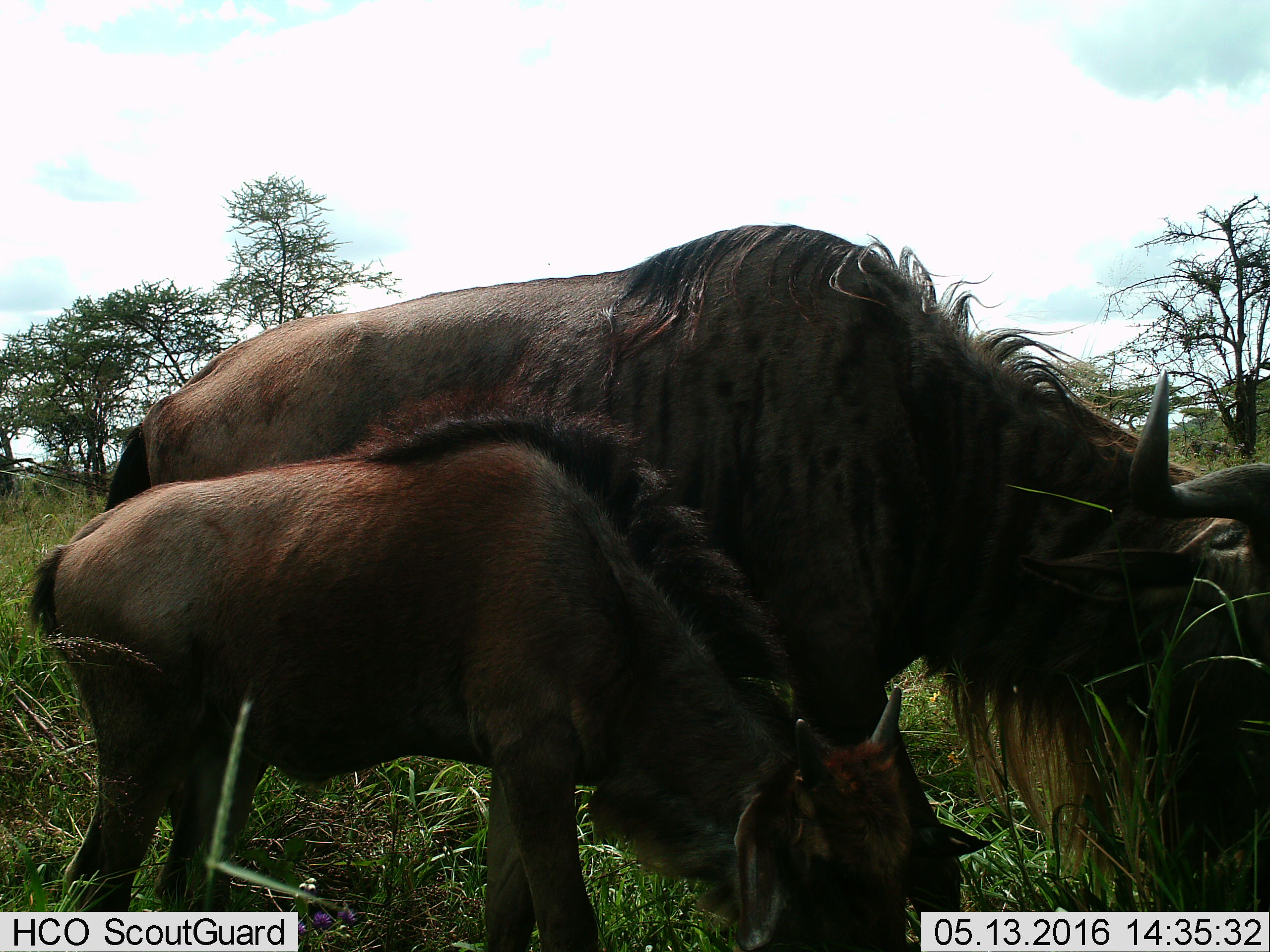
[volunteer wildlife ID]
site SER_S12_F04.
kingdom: Animalia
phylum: Chordata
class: Mammalia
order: Artiodactyla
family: Bovidae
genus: Connochaetes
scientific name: Connochaetes taurinus taurinus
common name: blue wildebeest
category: wildebeestblue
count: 2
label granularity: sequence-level